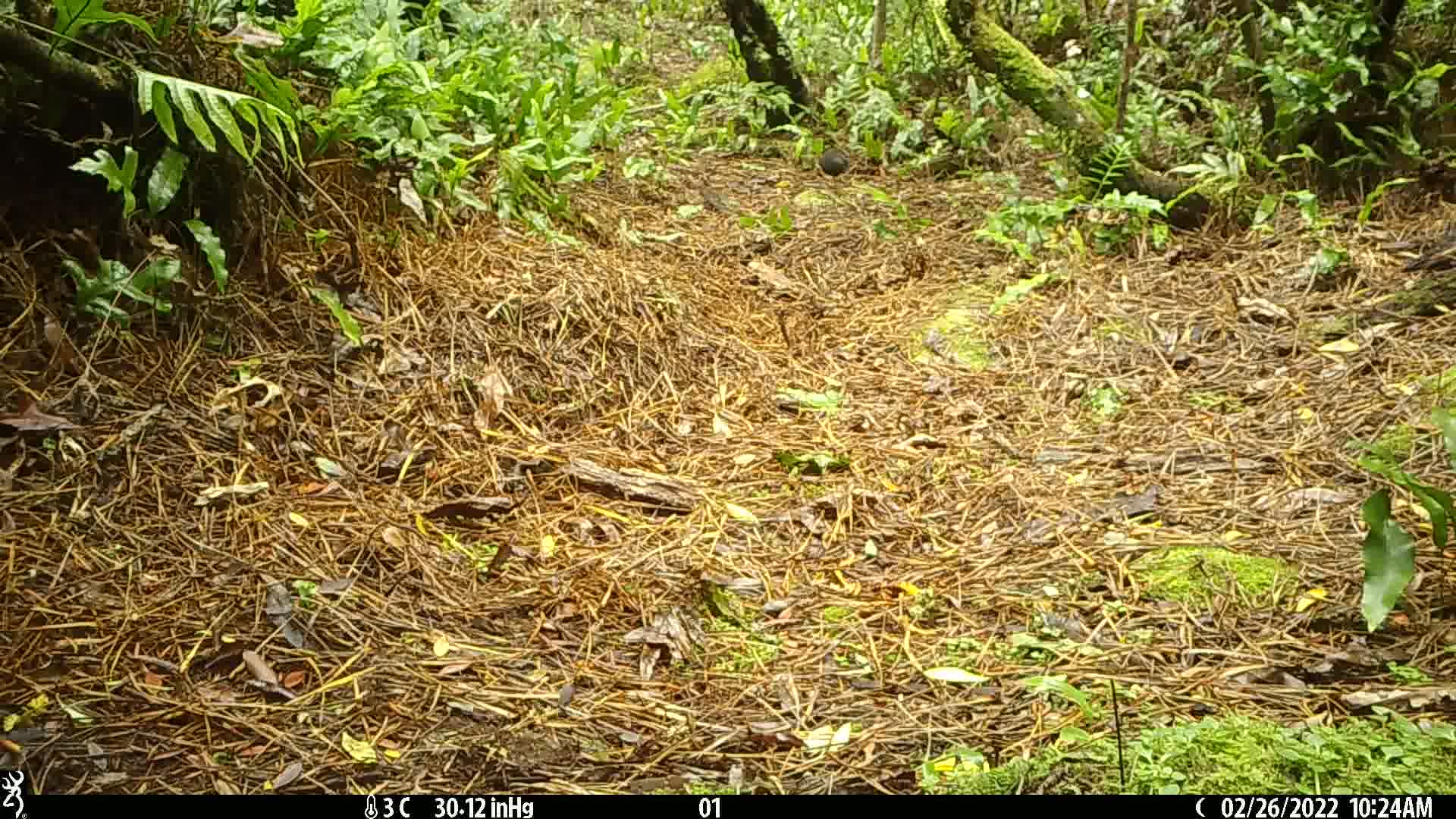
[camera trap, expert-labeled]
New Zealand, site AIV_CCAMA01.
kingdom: Animalia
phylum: Chordata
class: Aves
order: Passeriformes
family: Turdidae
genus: Turdus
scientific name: Turdus merula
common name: eurasian blackbird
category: blackbird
Blackbird (eurasian blackbird) (Turdus merula).